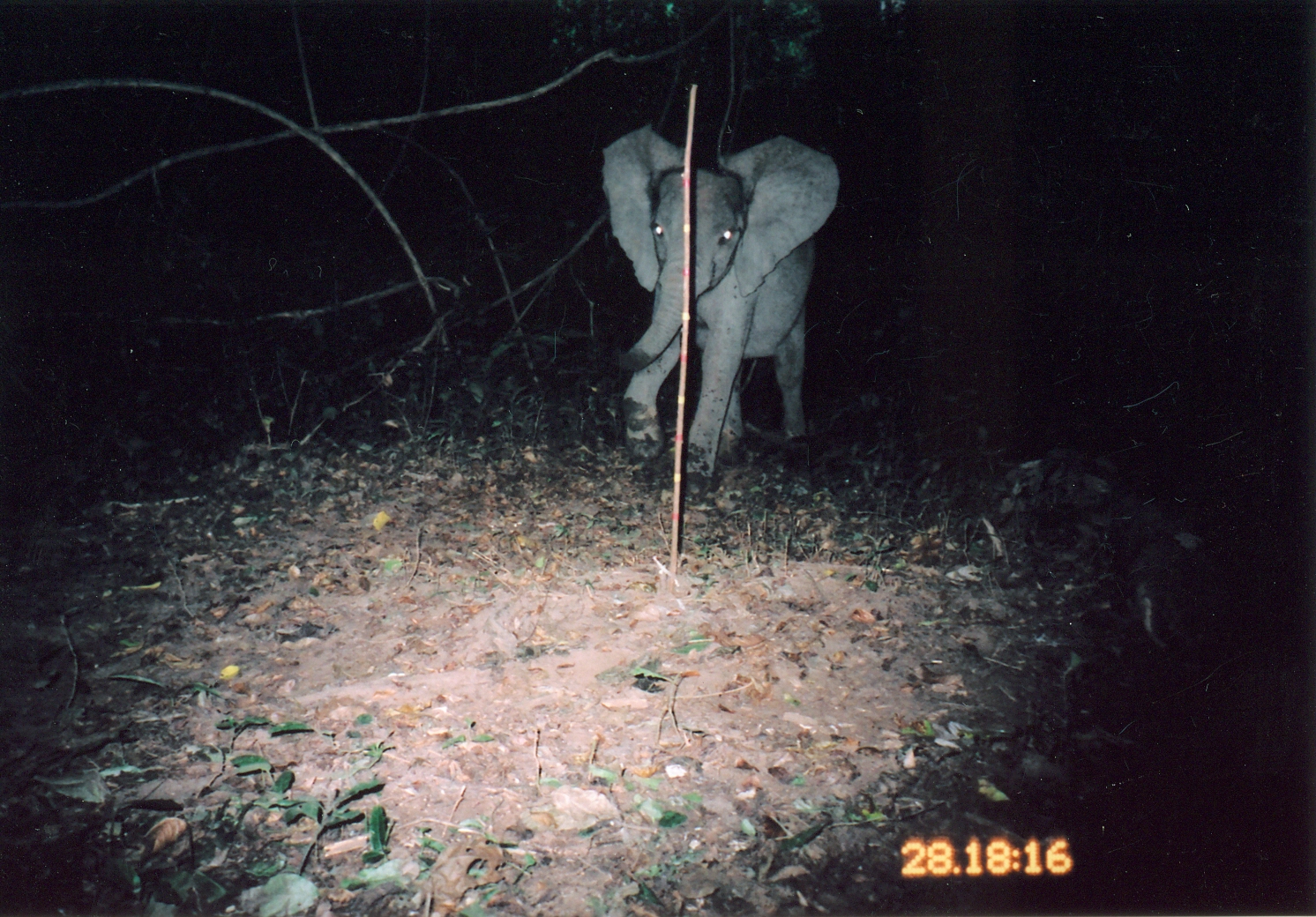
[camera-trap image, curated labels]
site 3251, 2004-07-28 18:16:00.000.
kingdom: Animalia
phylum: Chordata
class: Mammalia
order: Proboscidea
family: Elephantidae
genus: Loxodonta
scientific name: Loxodonta africana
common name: african bush elephant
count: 1